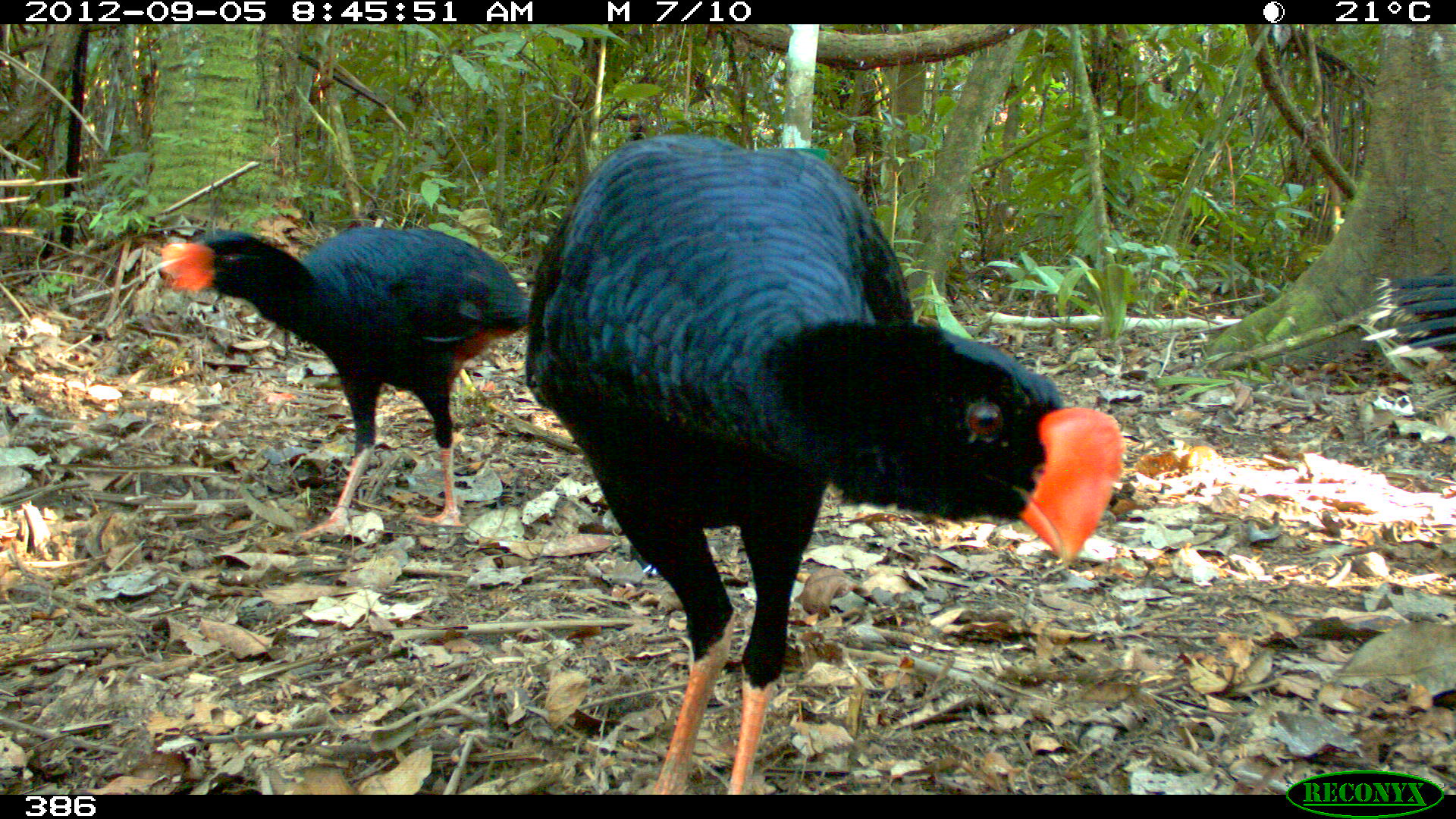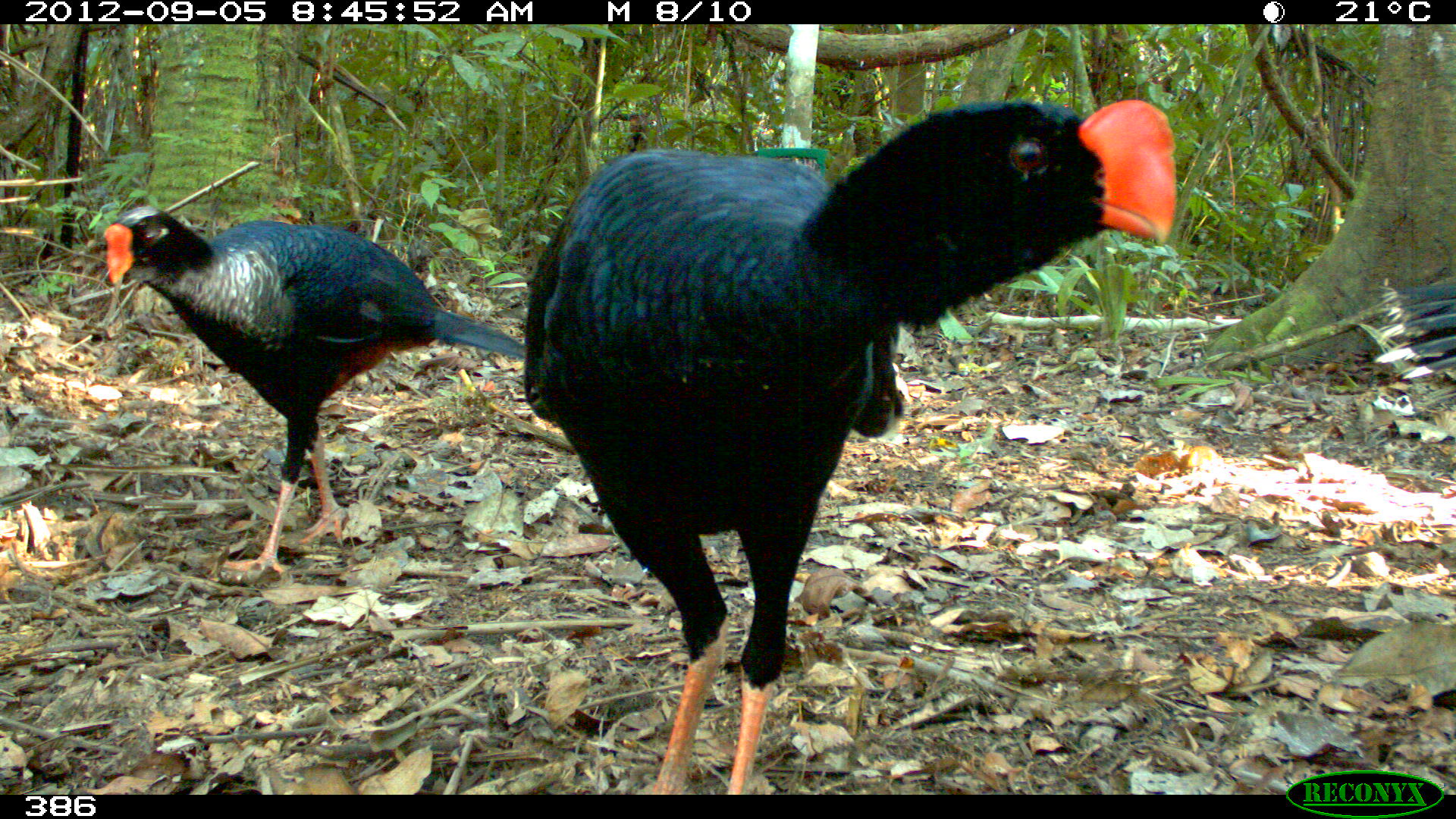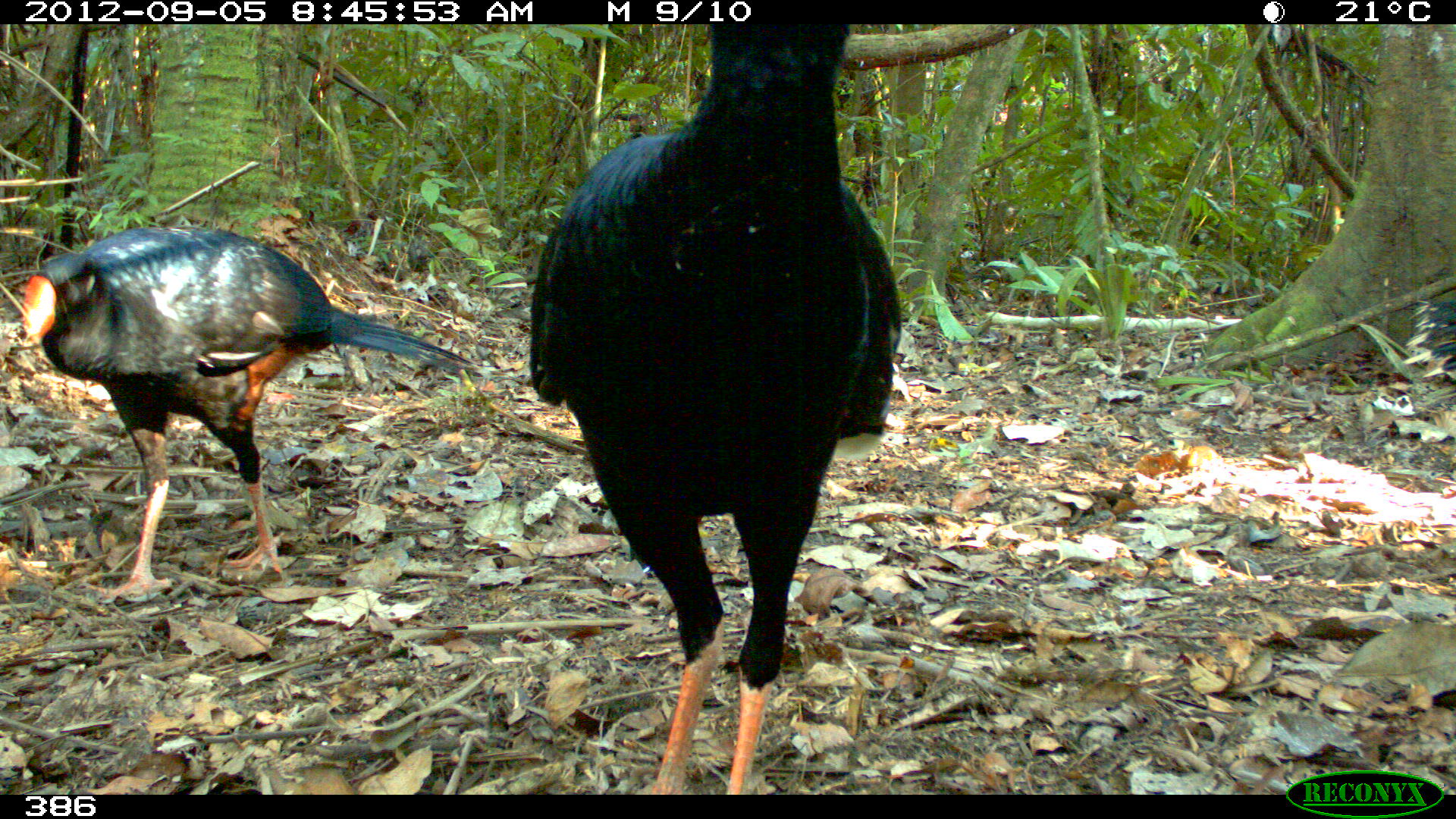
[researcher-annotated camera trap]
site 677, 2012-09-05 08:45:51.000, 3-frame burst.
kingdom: Animalia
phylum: Chordata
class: Aves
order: Galliformes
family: Cracidae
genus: Mitu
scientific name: Mitu tuberosum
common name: razor-billed curassow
Mitu tuberosum (razor-billed curassow).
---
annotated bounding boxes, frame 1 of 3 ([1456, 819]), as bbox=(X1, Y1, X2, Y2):
mitu tuberosum: bbox=(525, 126, 1127, 795); bbox=(158, 224, 526, 532); bbox=(1362, 273, 1453, 354)